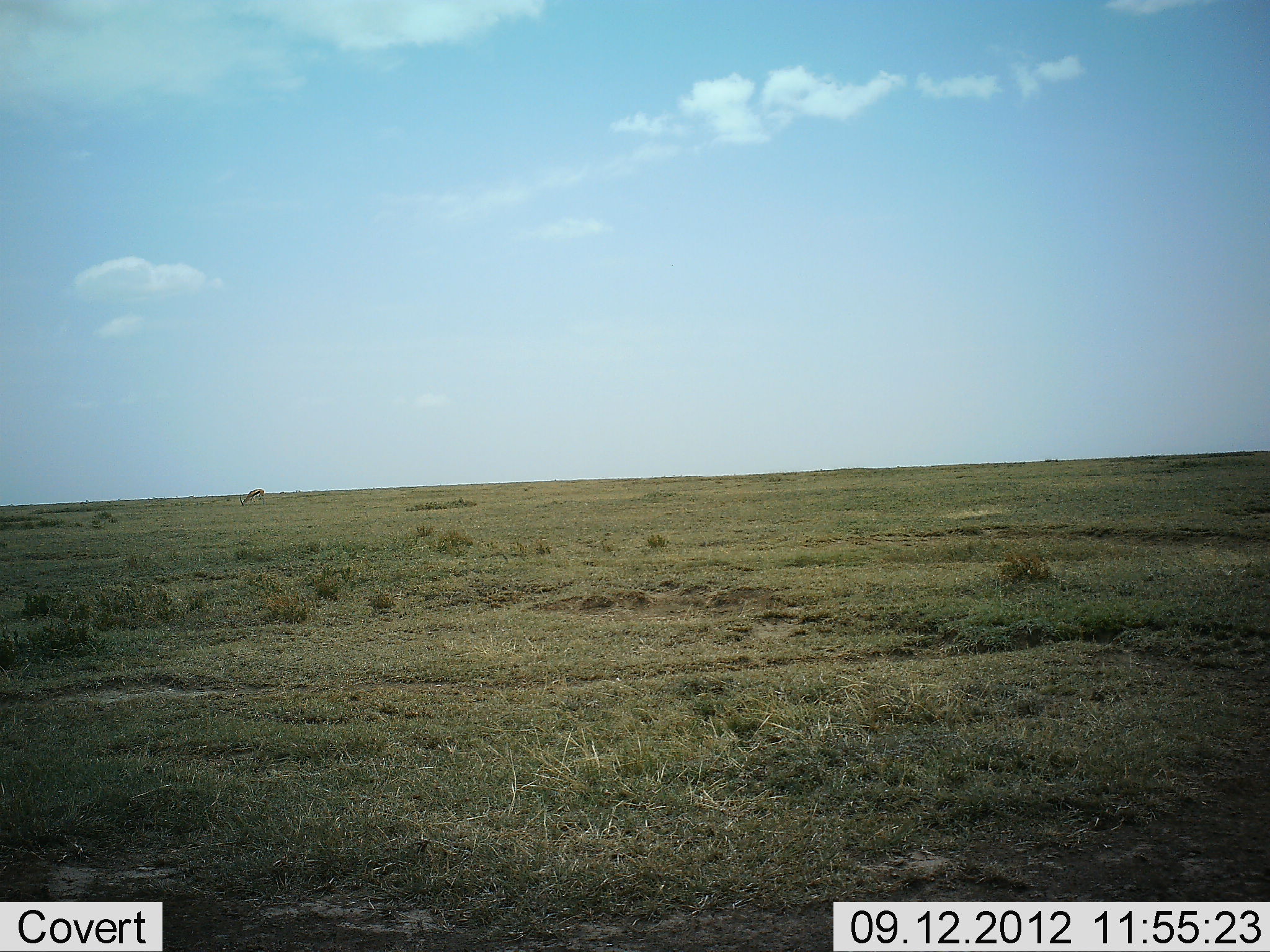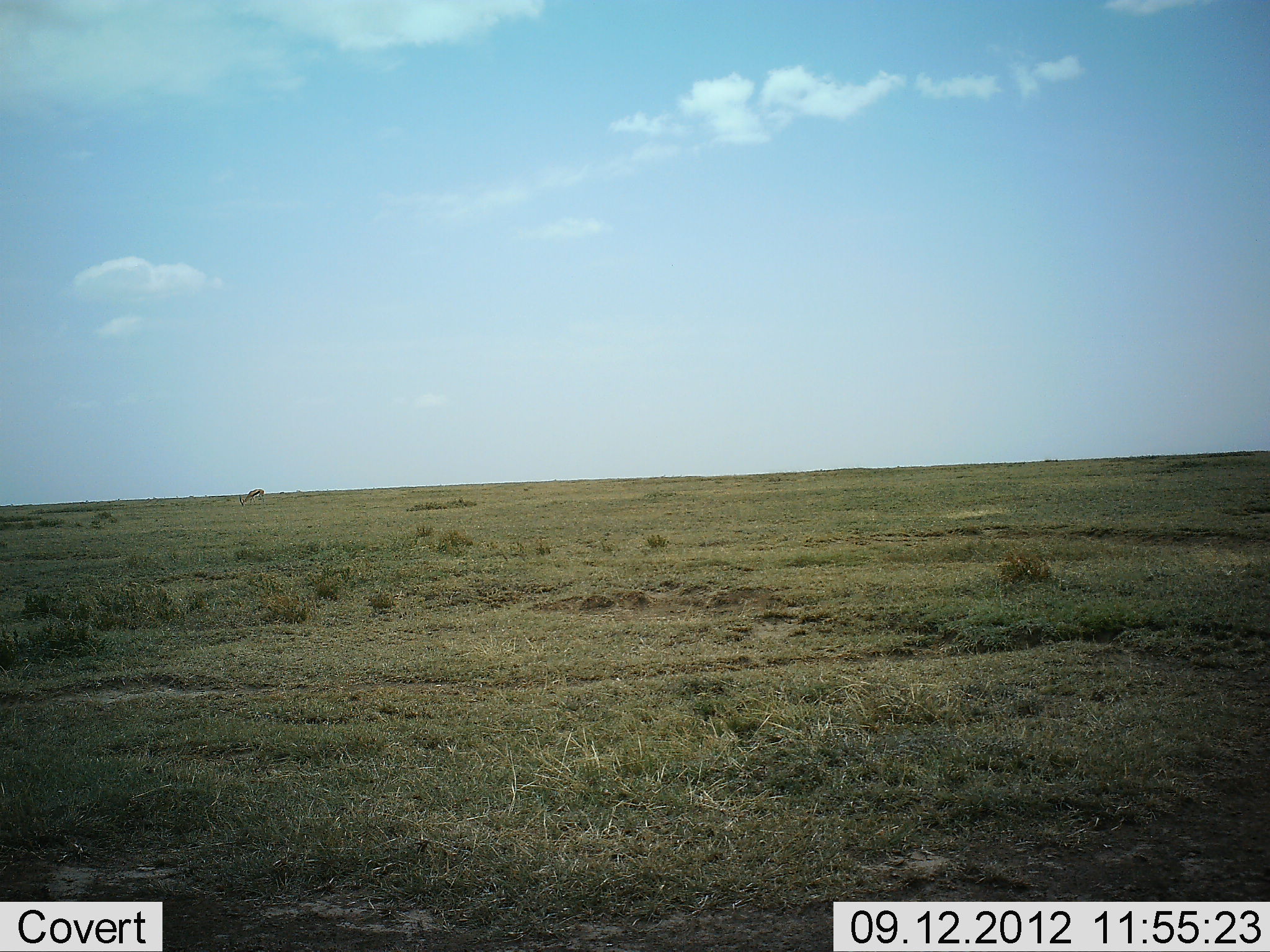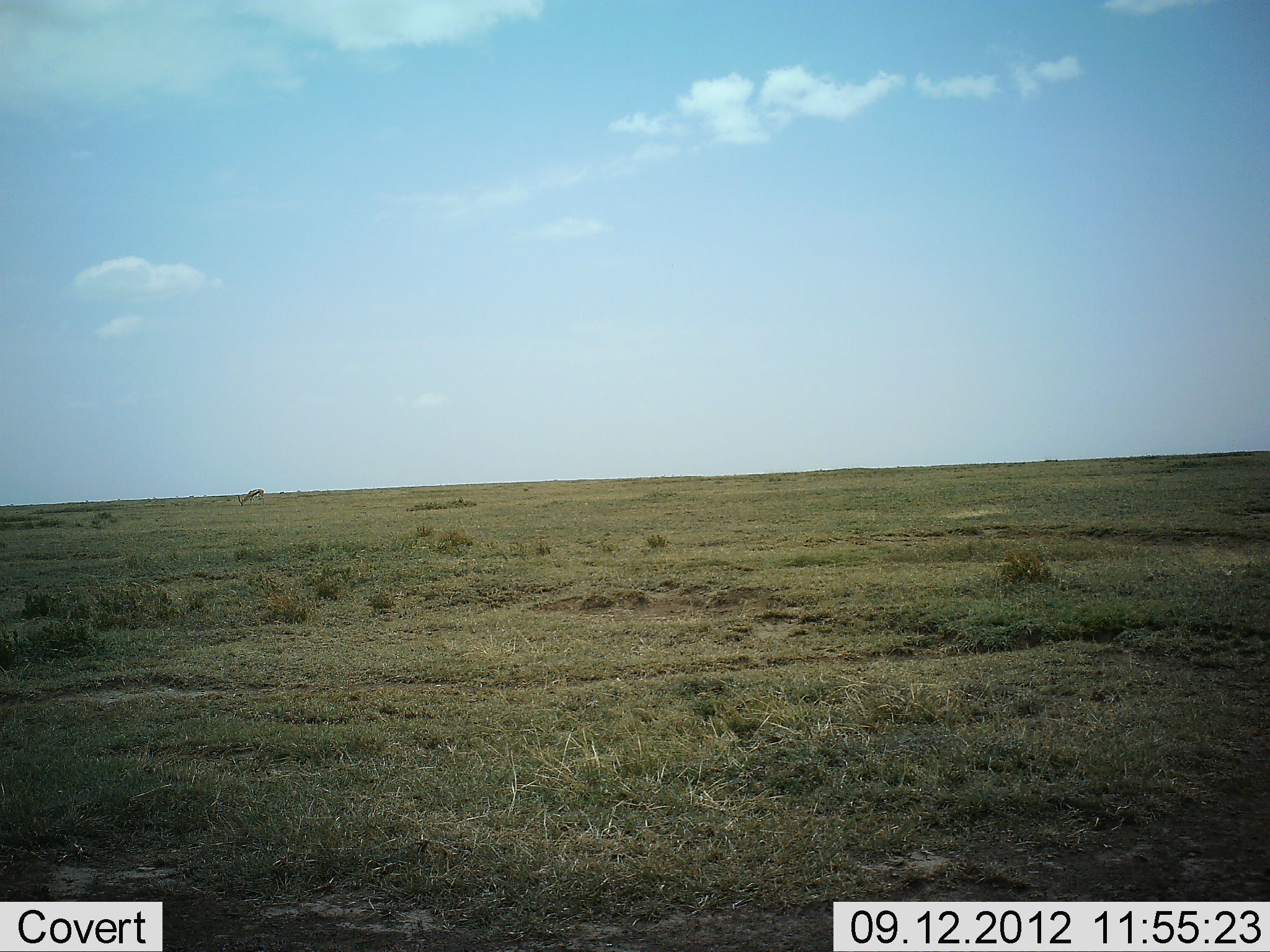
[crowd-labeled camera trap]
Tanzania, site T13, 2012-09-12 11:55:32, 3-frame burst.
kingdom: Animalia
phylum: Chordata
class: Mammalia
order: Artiodactyla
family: Bovidae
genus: Eudorcas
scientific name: Eudorcas thomsonii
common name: thomson's gazelle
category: gazellethomsons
Gazellethomsons (thomson's gazelle) (Eudorcas thomsonii), count 1. Behavior (volunteer vote fractions): standing 12%, resting 0%, moving 12%, interacting 0%. Young present (vote fraction): 0%. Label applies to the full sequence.